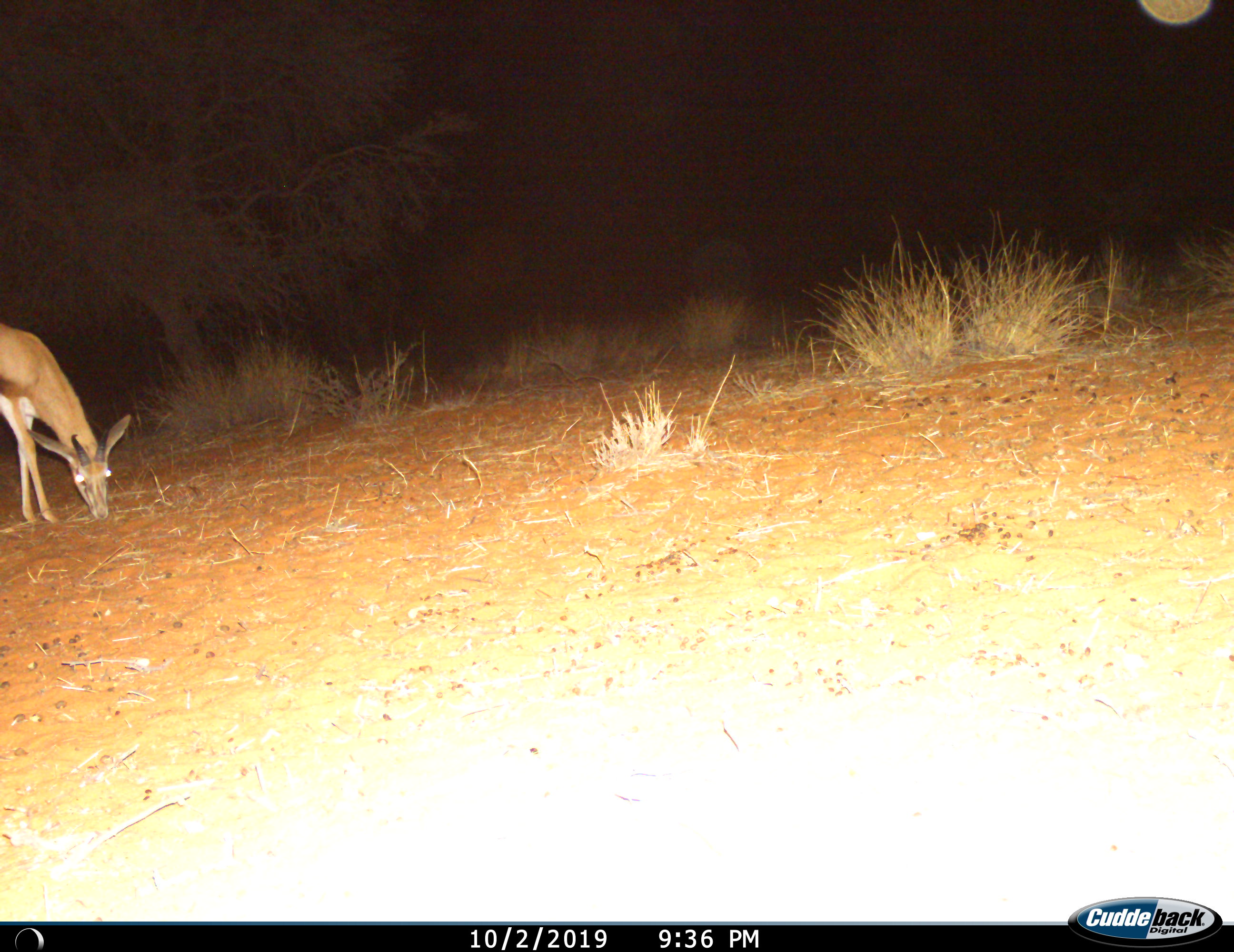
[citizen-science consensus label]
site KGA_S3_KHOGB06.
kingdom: Animalia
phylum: Chordata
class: Mammalia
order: Artiodactyla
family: Bovidae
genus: Antidorcas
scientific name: Antidorcas marsupialis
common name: springbok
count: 1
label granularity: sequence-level